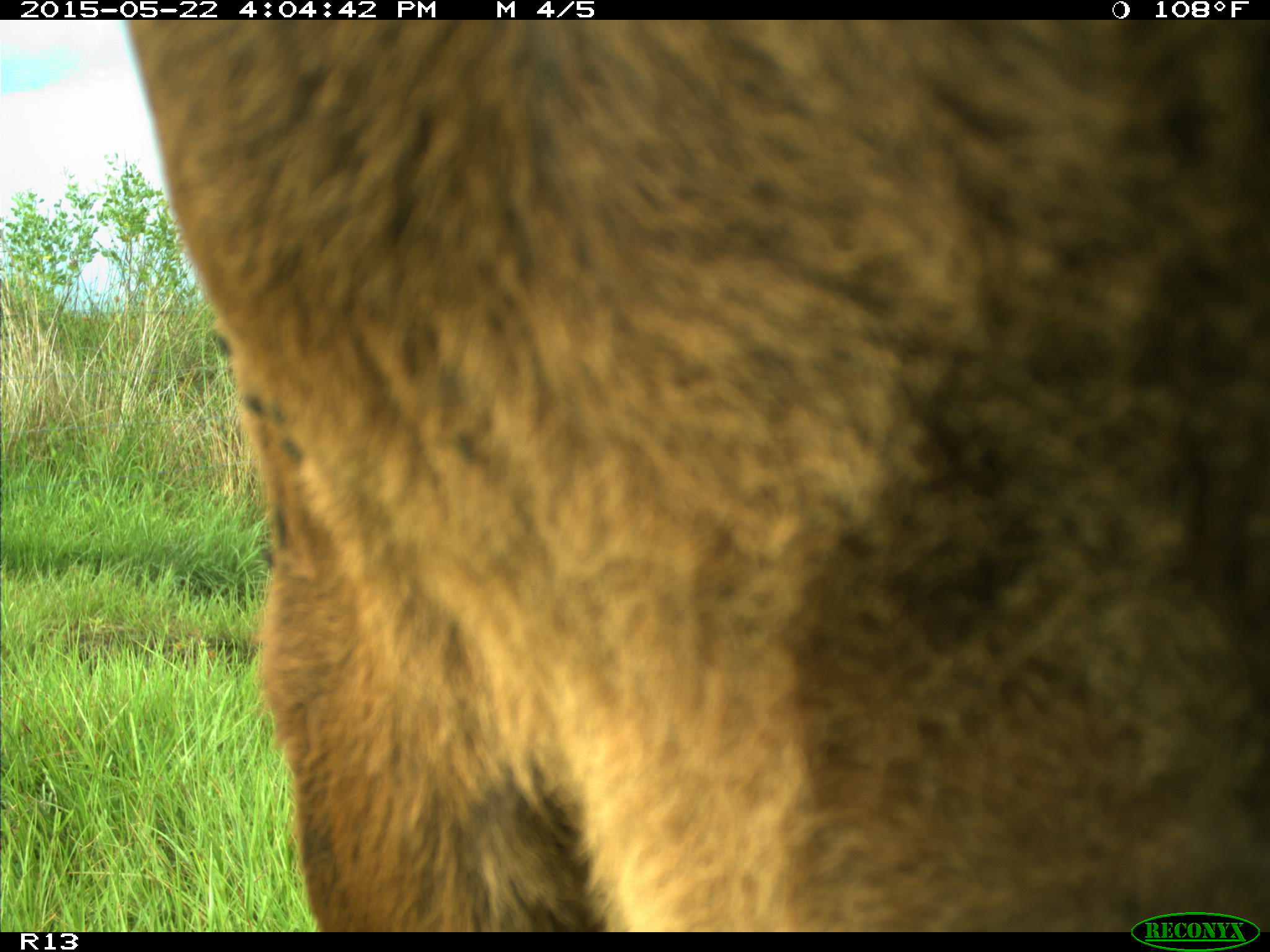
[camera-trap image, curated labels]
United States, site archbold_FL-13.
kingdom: Animalia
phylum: Chordata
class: Mammalia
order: Artiodactyla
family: Bovidae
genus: Bos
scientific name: Bos taurus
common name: domestic cow